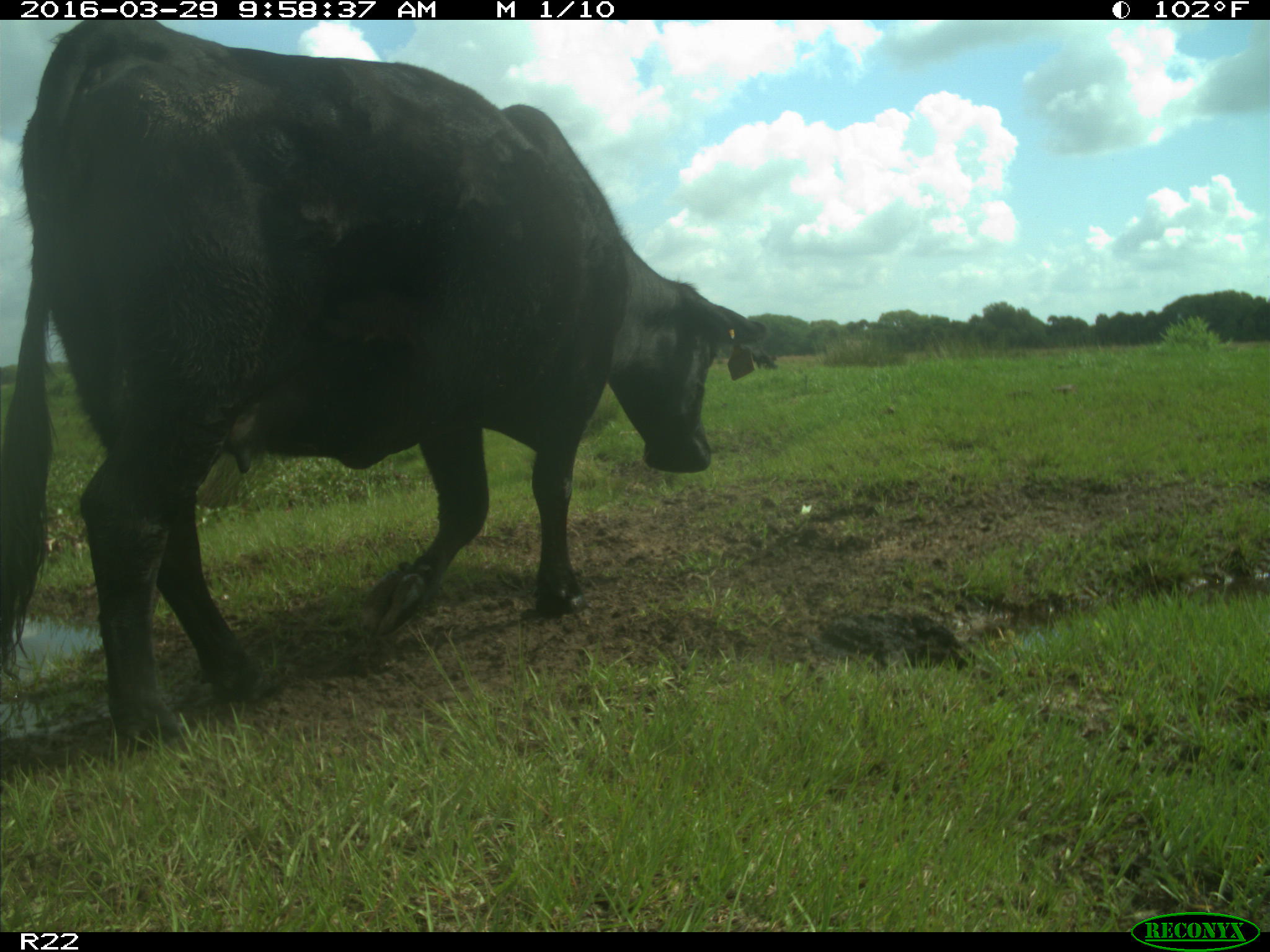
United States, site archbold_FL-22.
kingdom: Animalia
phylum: Chordata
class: Mammalia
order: Artiodactyla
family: Bovidae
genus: Bos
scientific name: Bos taurus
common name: domestic cow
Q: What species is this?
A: Bos taurus (domestic cow).